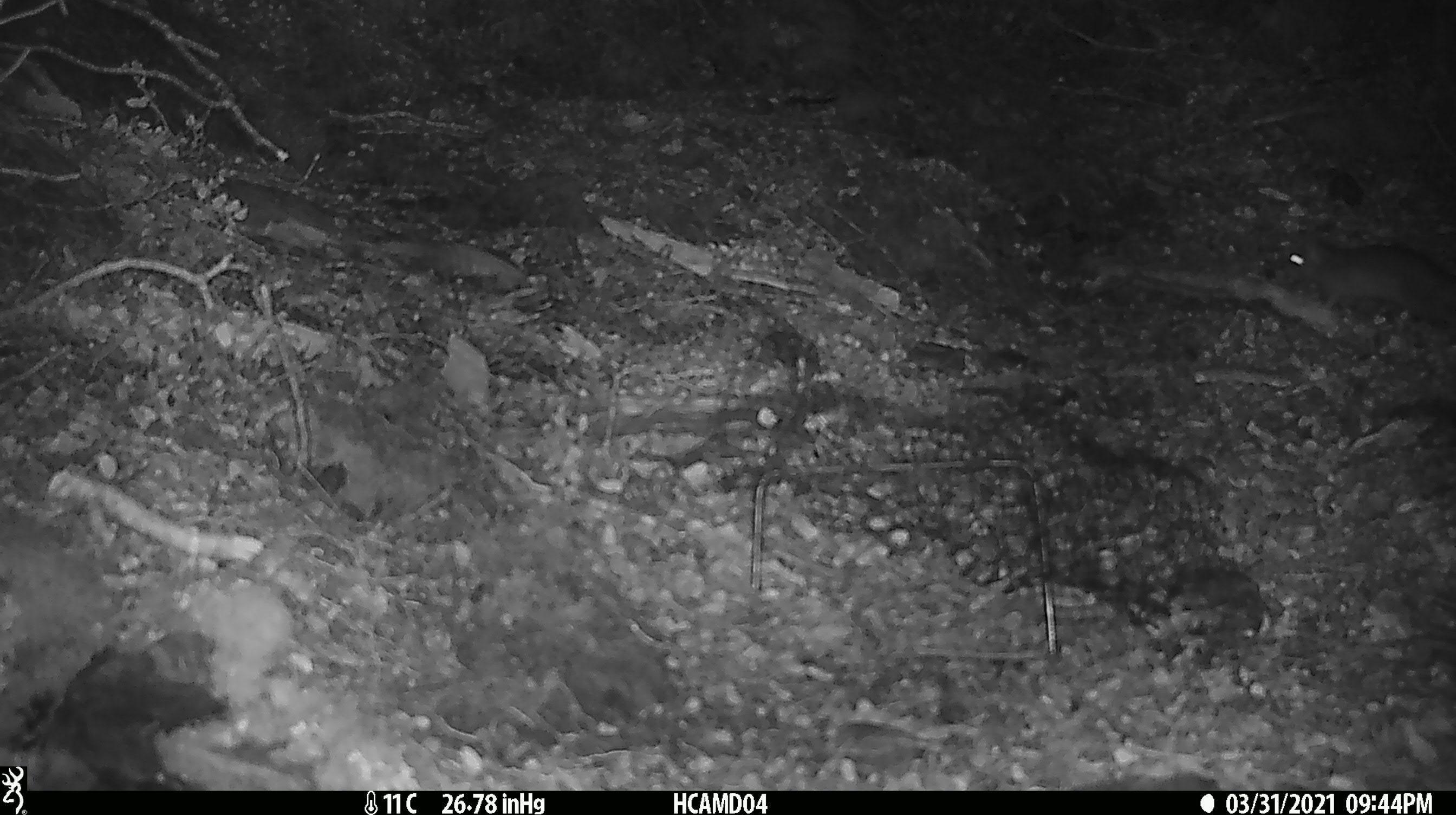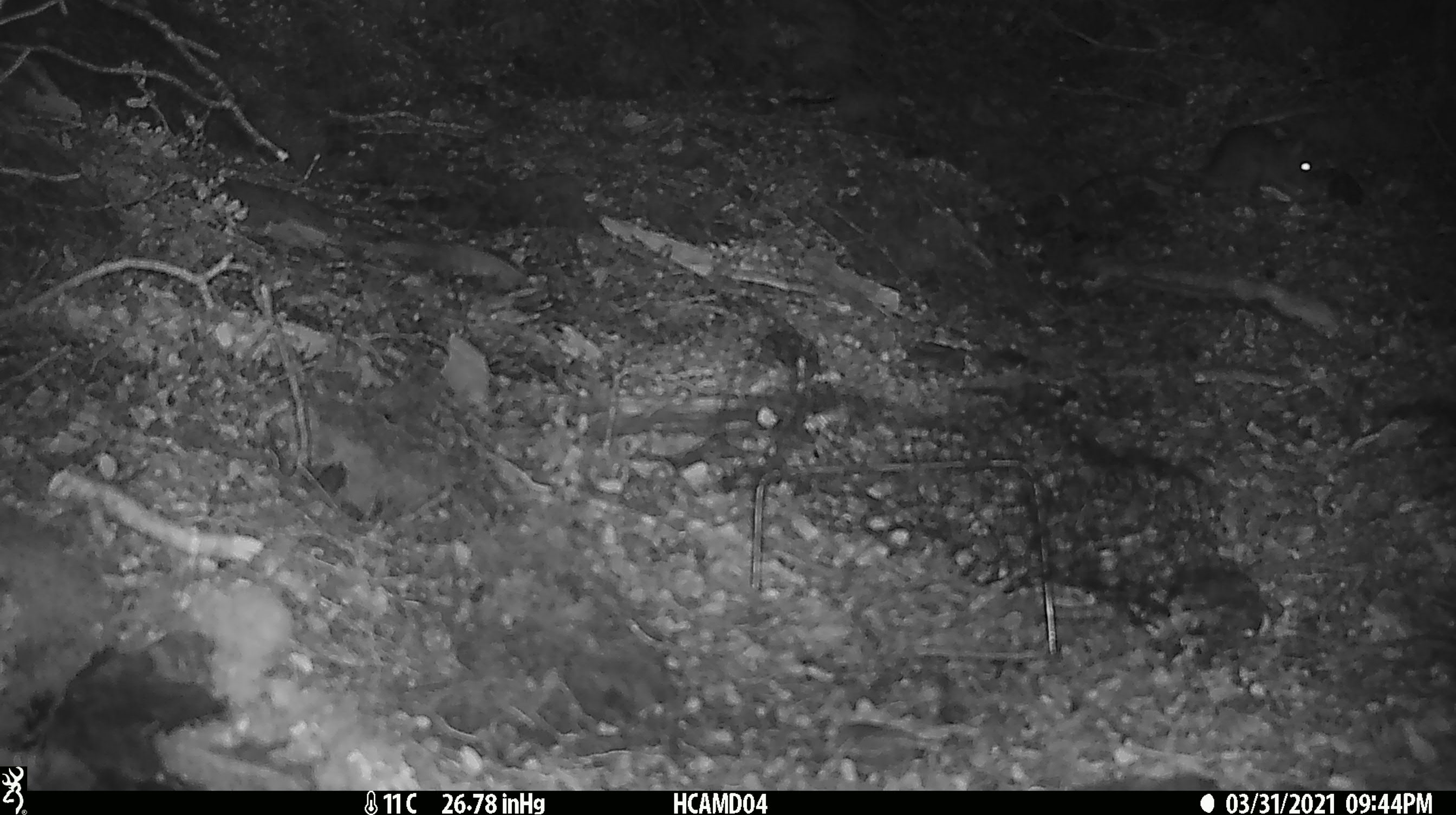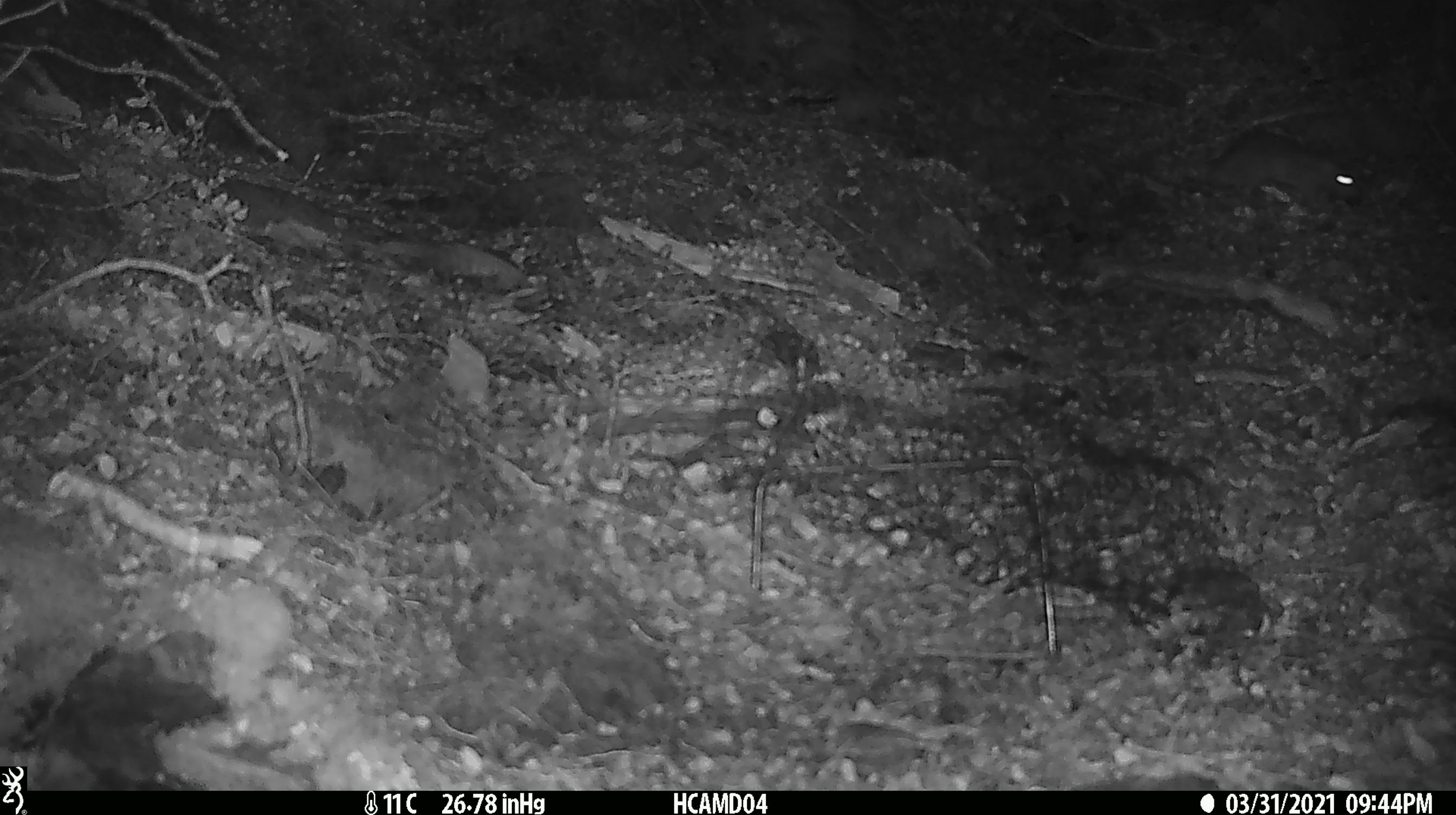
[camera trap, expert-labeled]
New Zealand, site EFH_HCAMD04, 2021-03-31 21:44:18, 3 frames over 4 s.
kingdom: Animalia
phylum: Chordata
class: Mammalia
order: Rodentia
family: Muridae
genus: Rattus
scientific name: Rattus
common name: rat